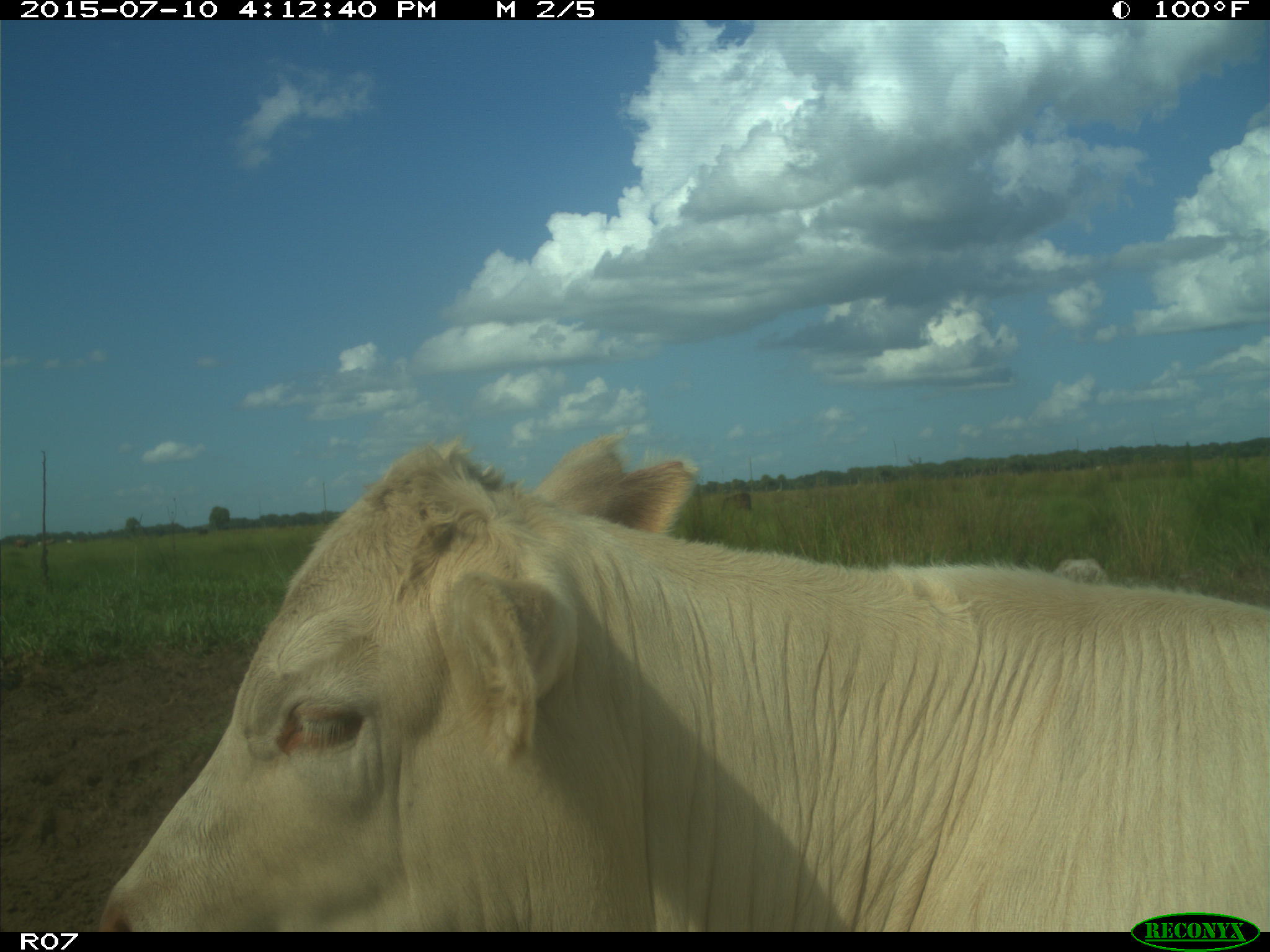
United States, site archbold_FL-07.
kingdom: Animalia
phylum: Chordata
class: Mammalia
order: Artiodactyla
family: Bovidae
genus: Bos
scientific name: Bos taurus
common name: domestic cow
Bos taurus (domestic cow).